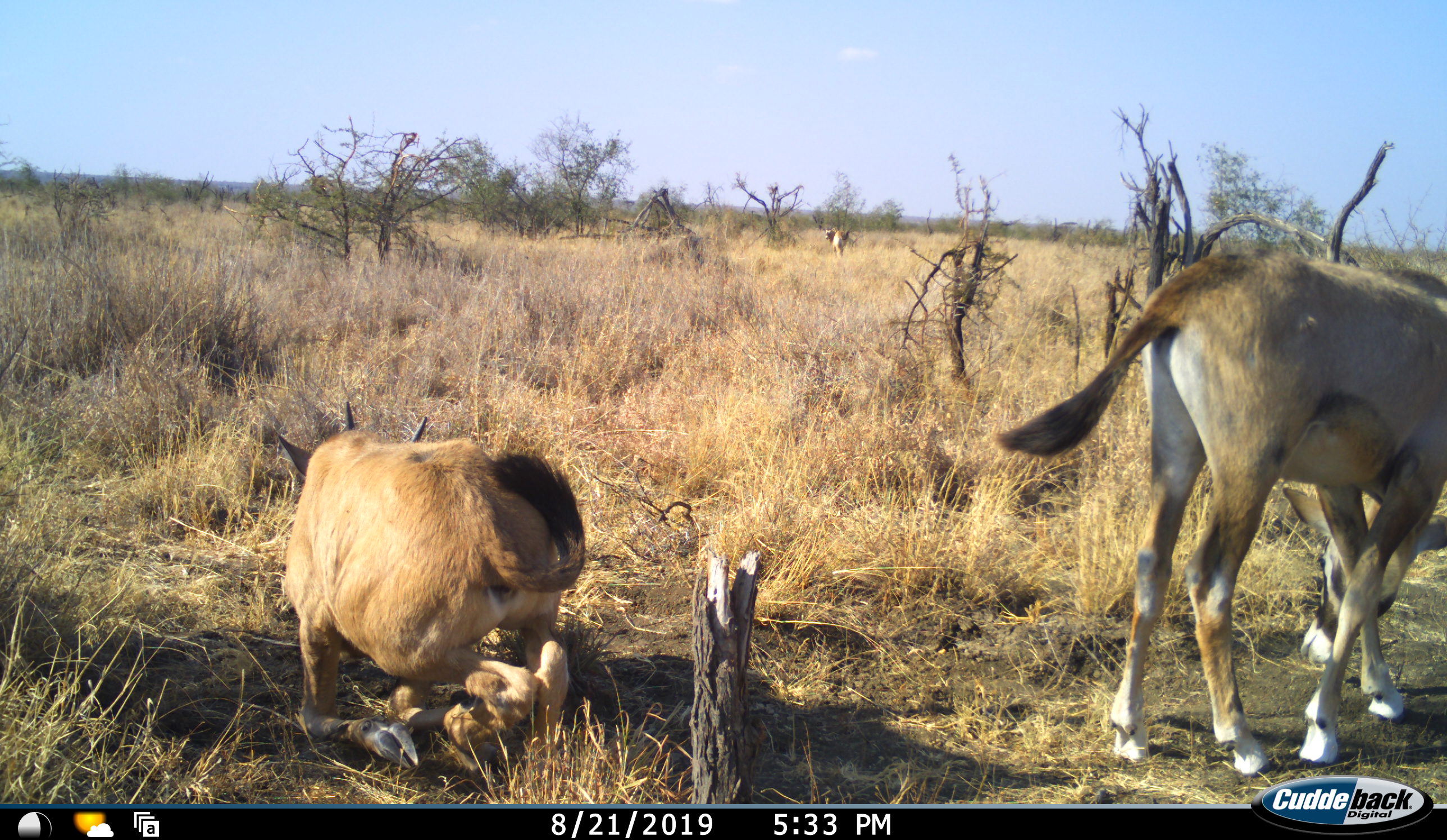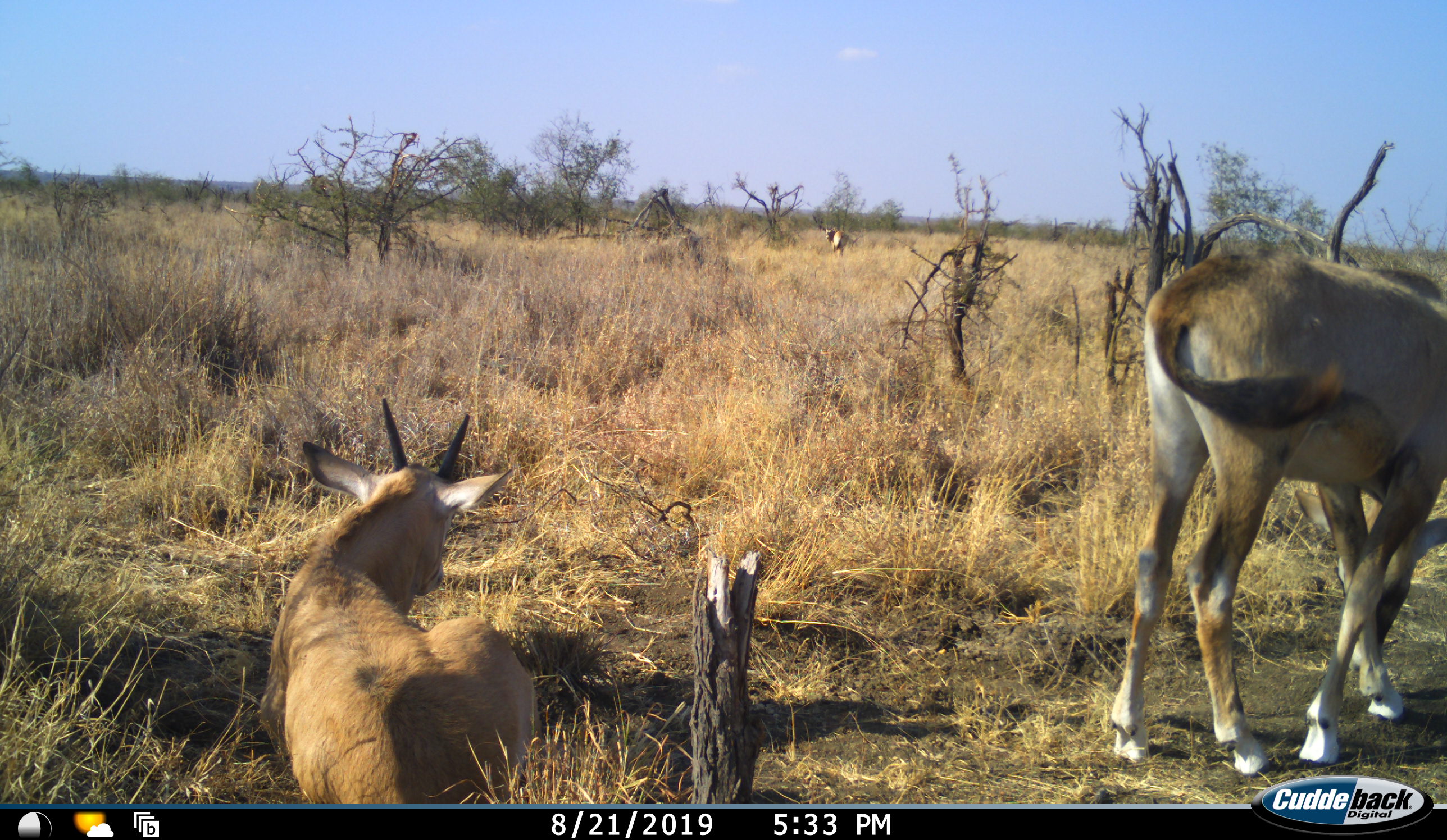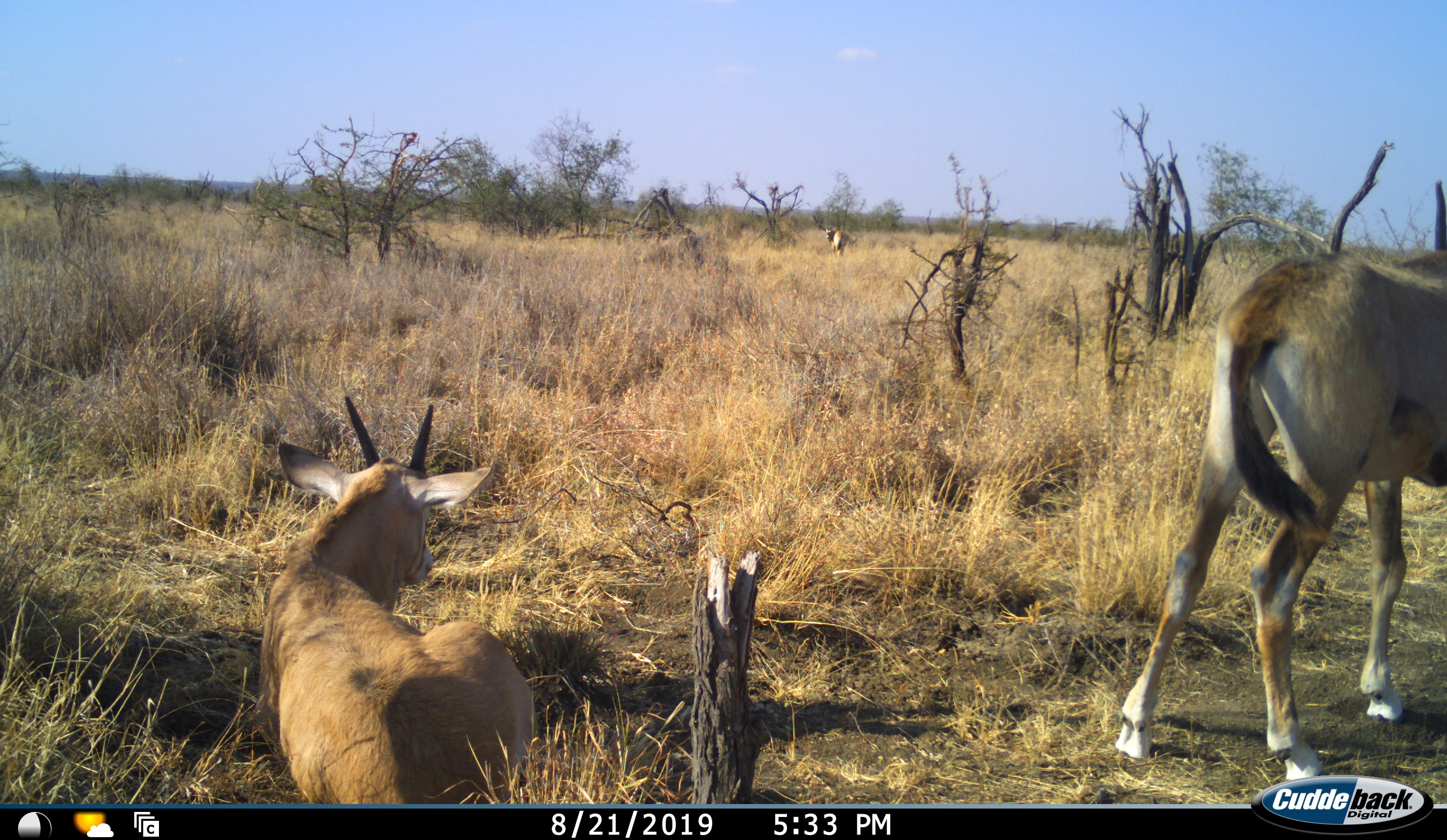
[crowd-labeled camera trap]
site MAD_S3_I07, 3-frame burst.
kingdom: Animalia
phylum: Chordata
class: Mammalia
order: Artiodactyla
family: Bovidae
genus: Aepyceros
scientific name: Aepyceros melampus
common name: impala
Impala (Aepyceros melampus), count 2. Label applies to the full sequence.